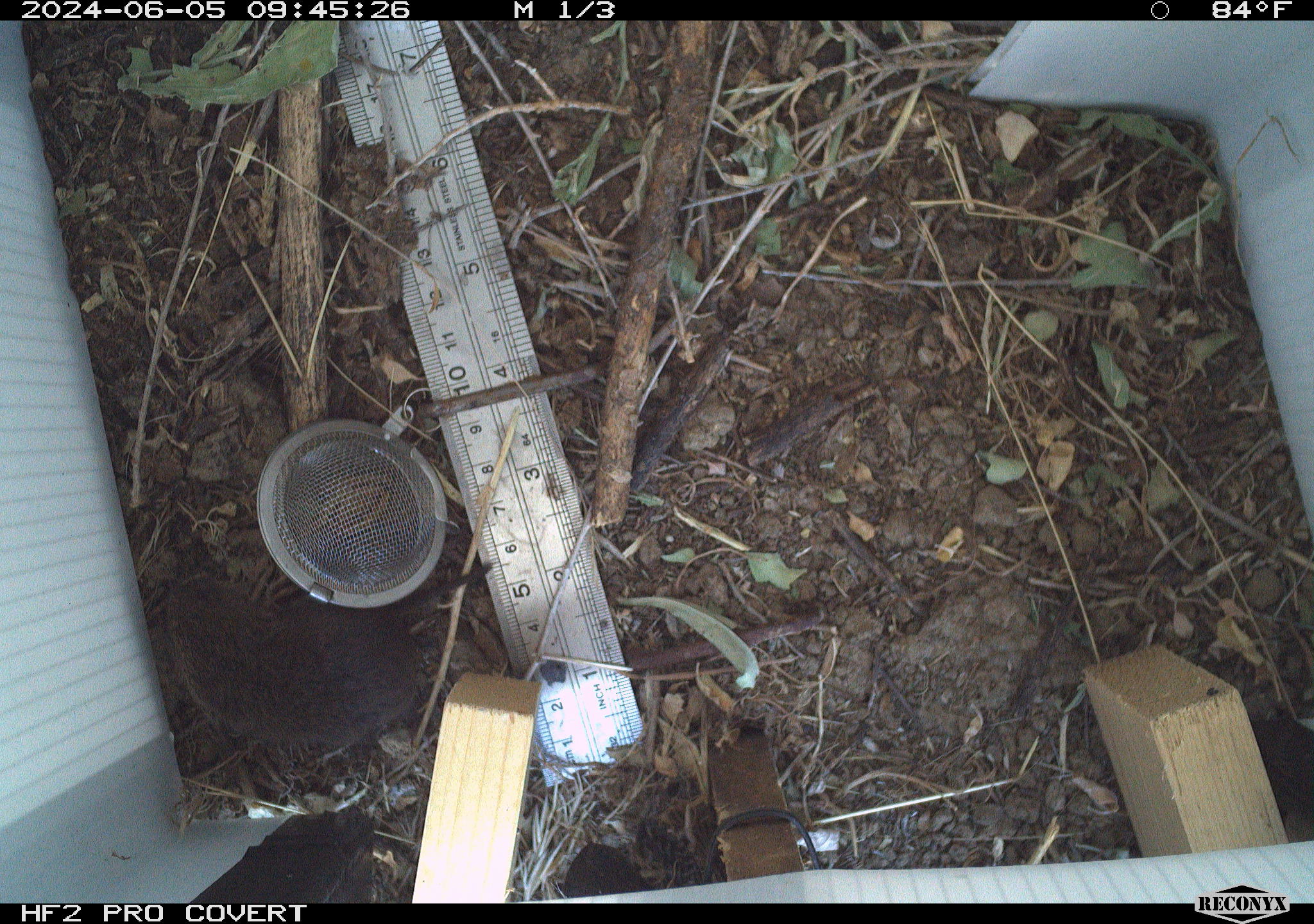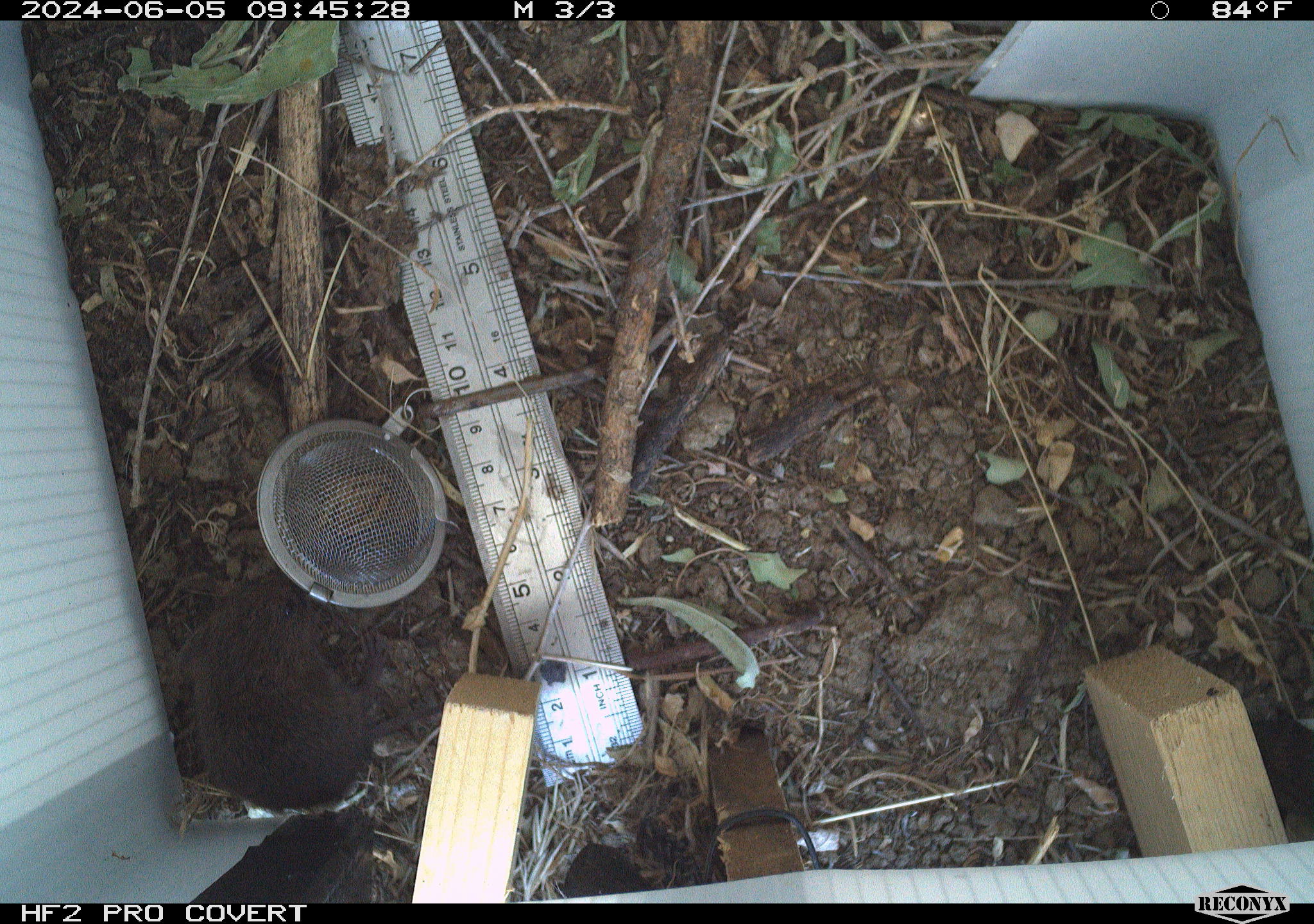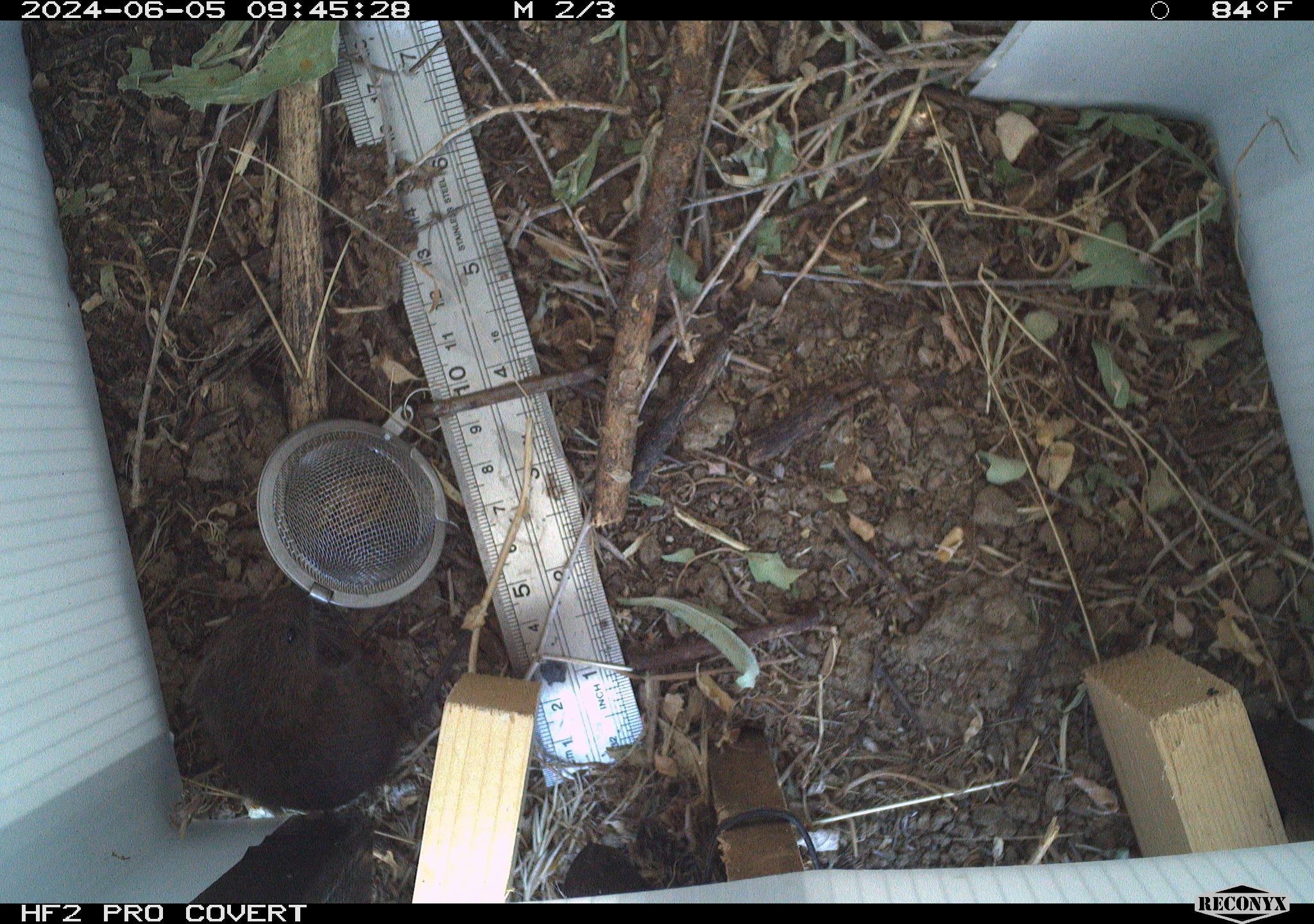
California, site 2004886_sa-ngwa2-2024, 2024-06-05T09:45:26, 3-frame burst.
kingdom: Animalia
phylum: Chordata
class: Mammalia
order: Rodentia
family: Cricetidae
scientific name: Arvicolinae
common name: voles, lemmings, and muskrats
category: arvicolinae subfamily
Arvicolinae subfamily (voles, lemmings, and muskrats) (Arvicolinae).